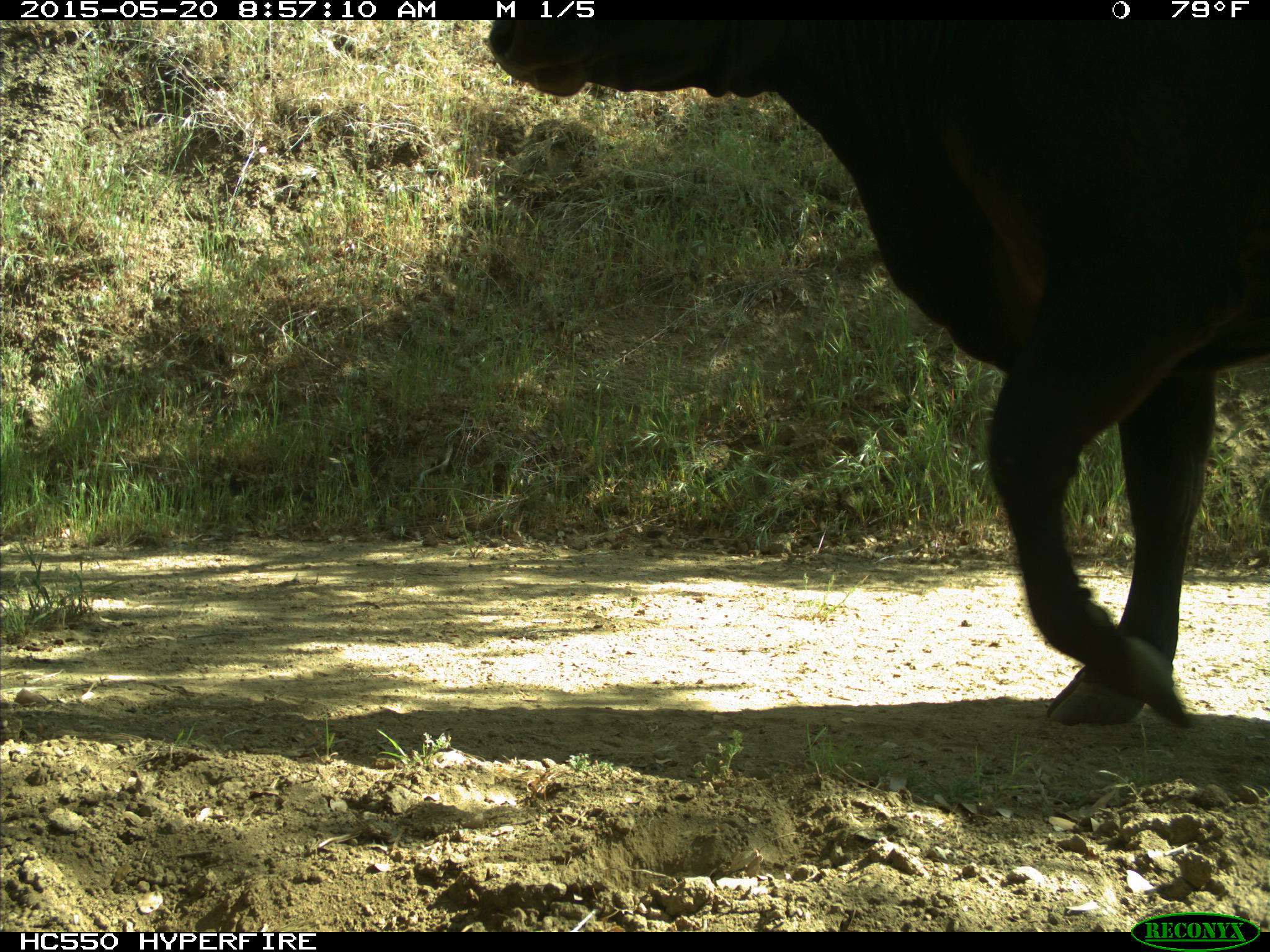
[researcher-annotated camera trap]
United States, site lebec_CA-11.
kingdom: Animalia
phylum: Chordata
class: Mammalia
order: Artiodactyla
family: Bovidae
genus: Bos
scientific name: Bos taurus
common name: domestic cow